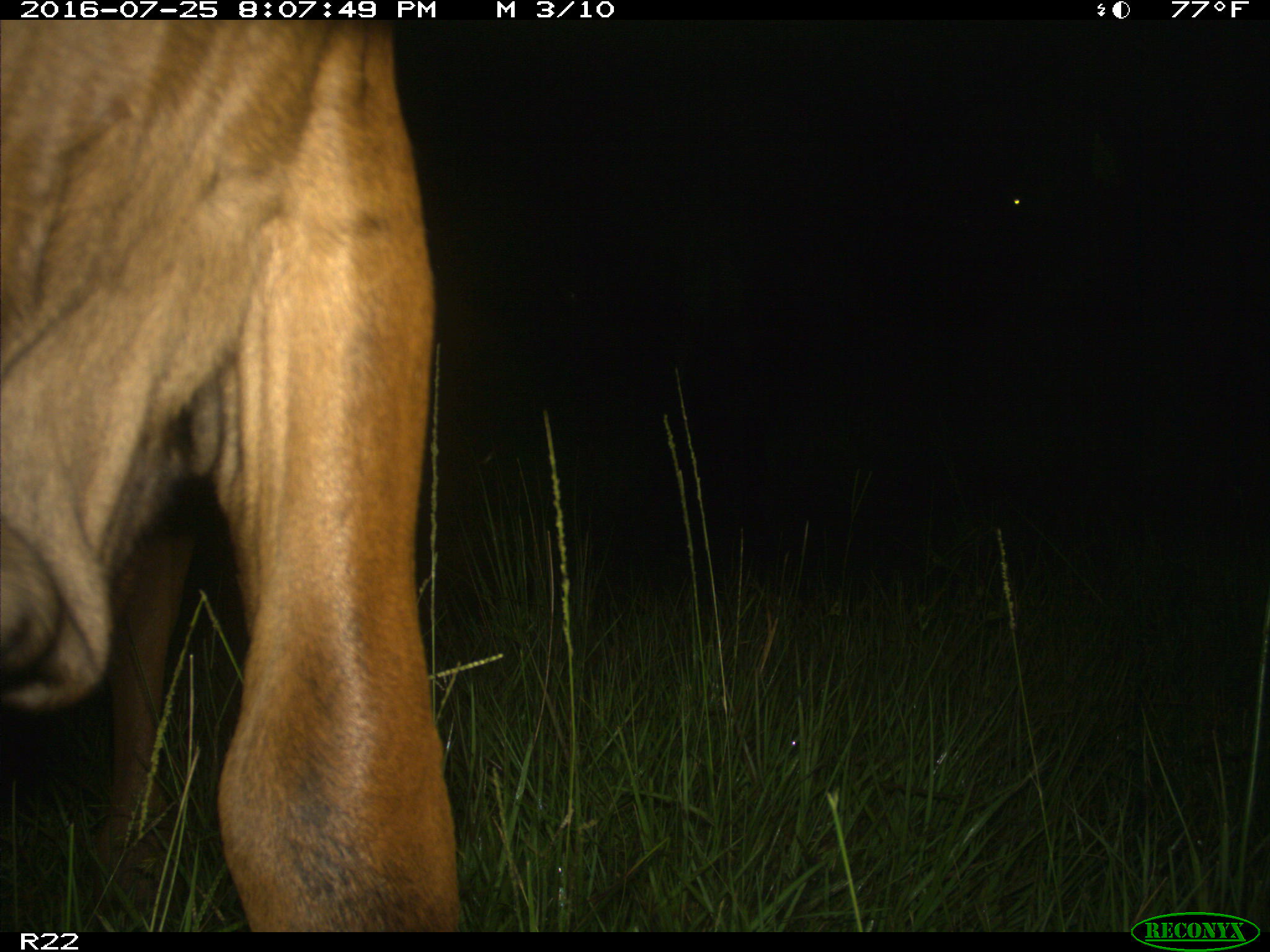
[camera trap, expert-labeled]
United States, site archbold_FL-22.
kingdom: Animalia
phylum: Chordata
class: Mammalia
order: Artiodactyla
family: Bovidae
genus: Bos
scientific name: Bos taurus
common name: domestic cow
Bos taurus (domestic cow).